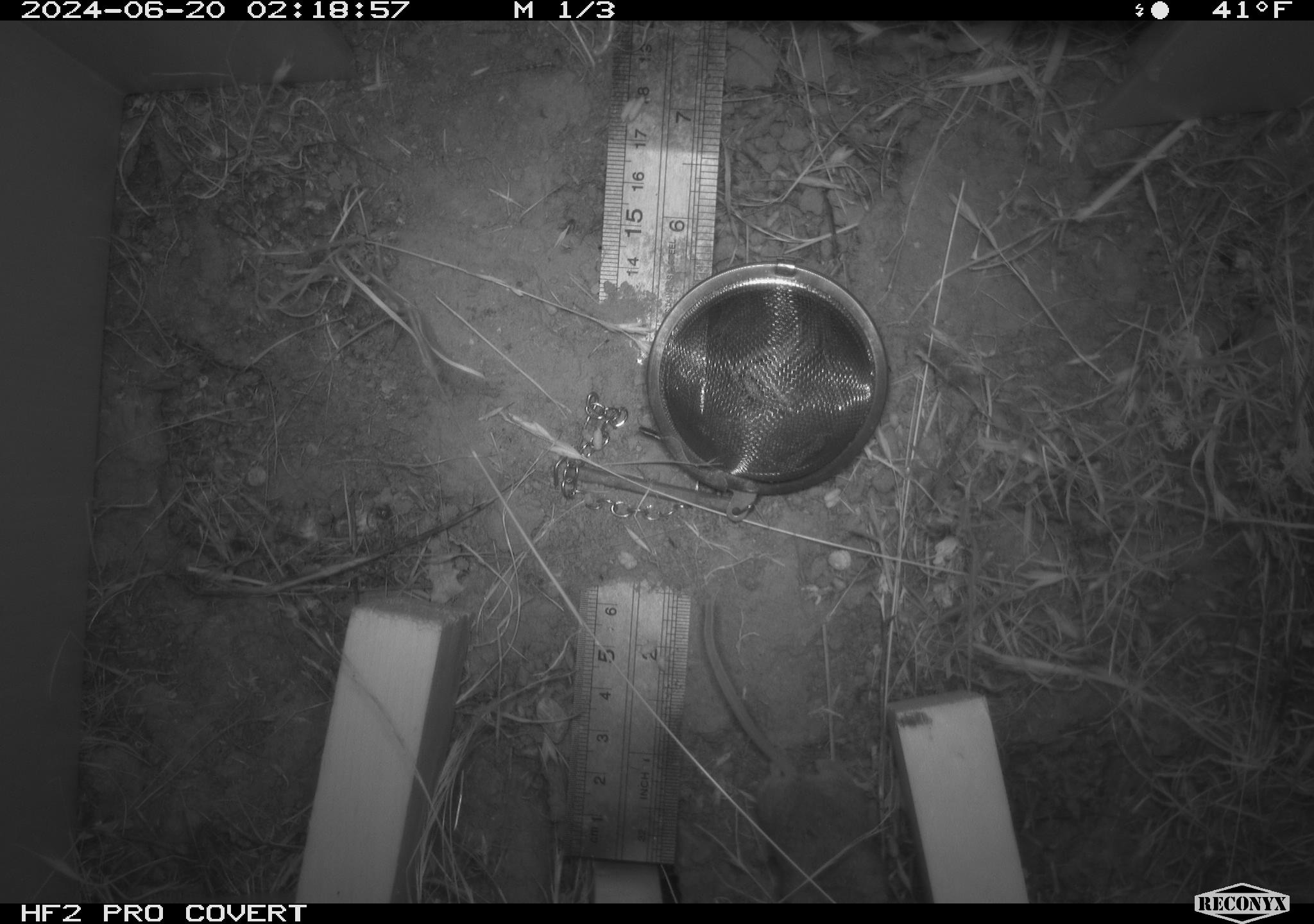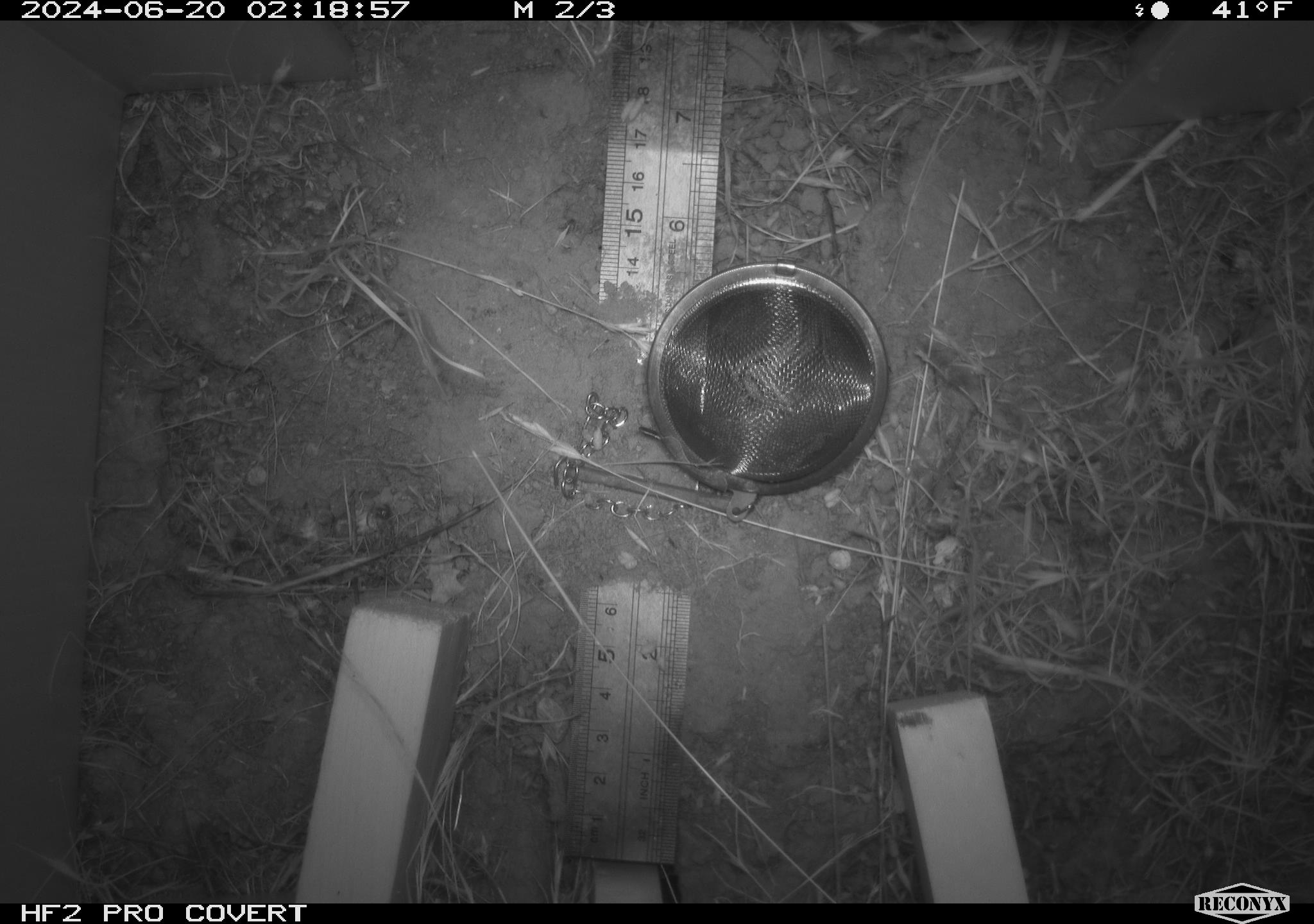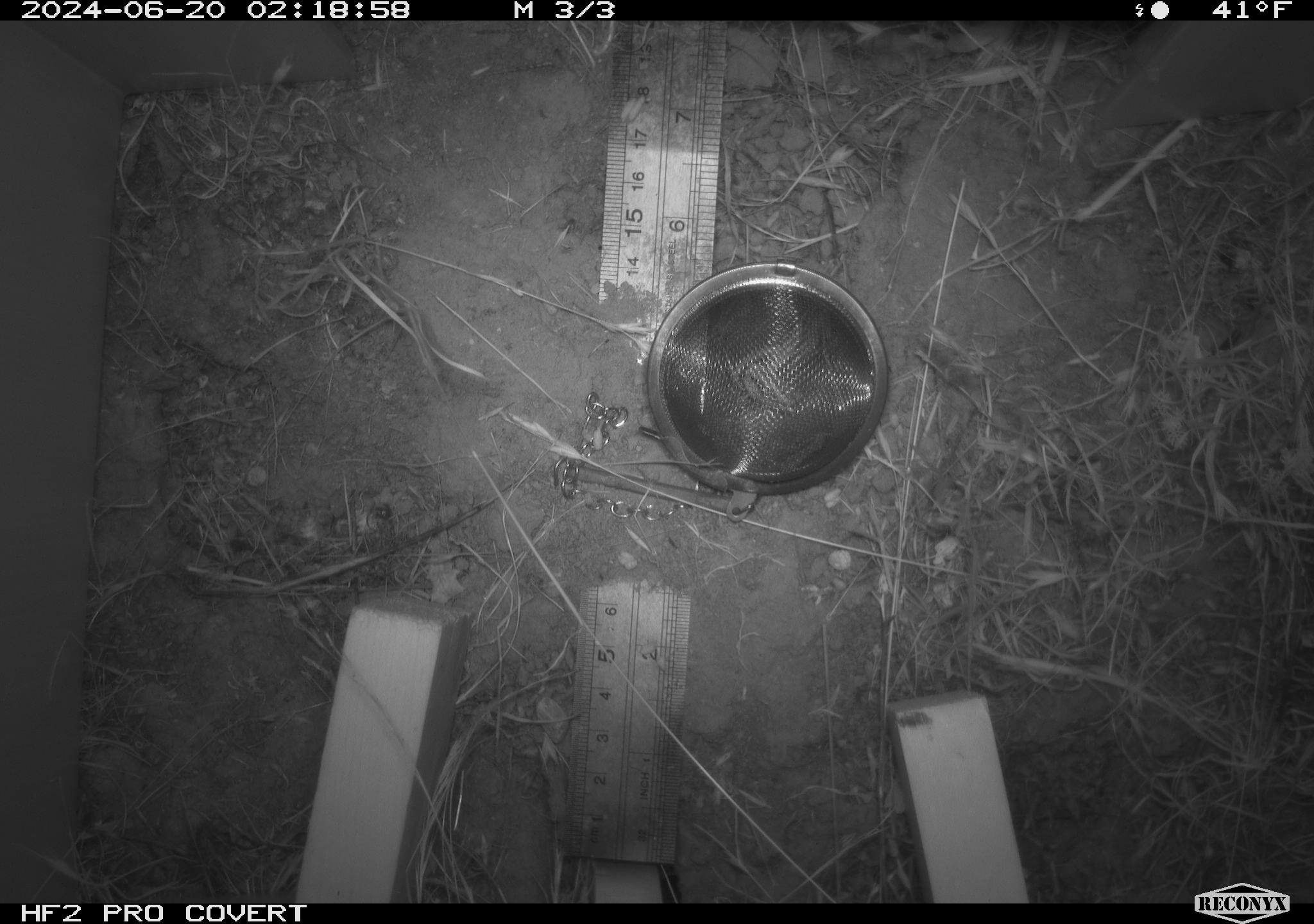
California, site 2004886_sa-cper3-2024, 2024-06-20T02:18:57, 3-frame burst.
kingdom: Animalia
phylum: Chordata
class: Mammalia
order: Rodentia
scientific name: Rodentia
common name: rodent